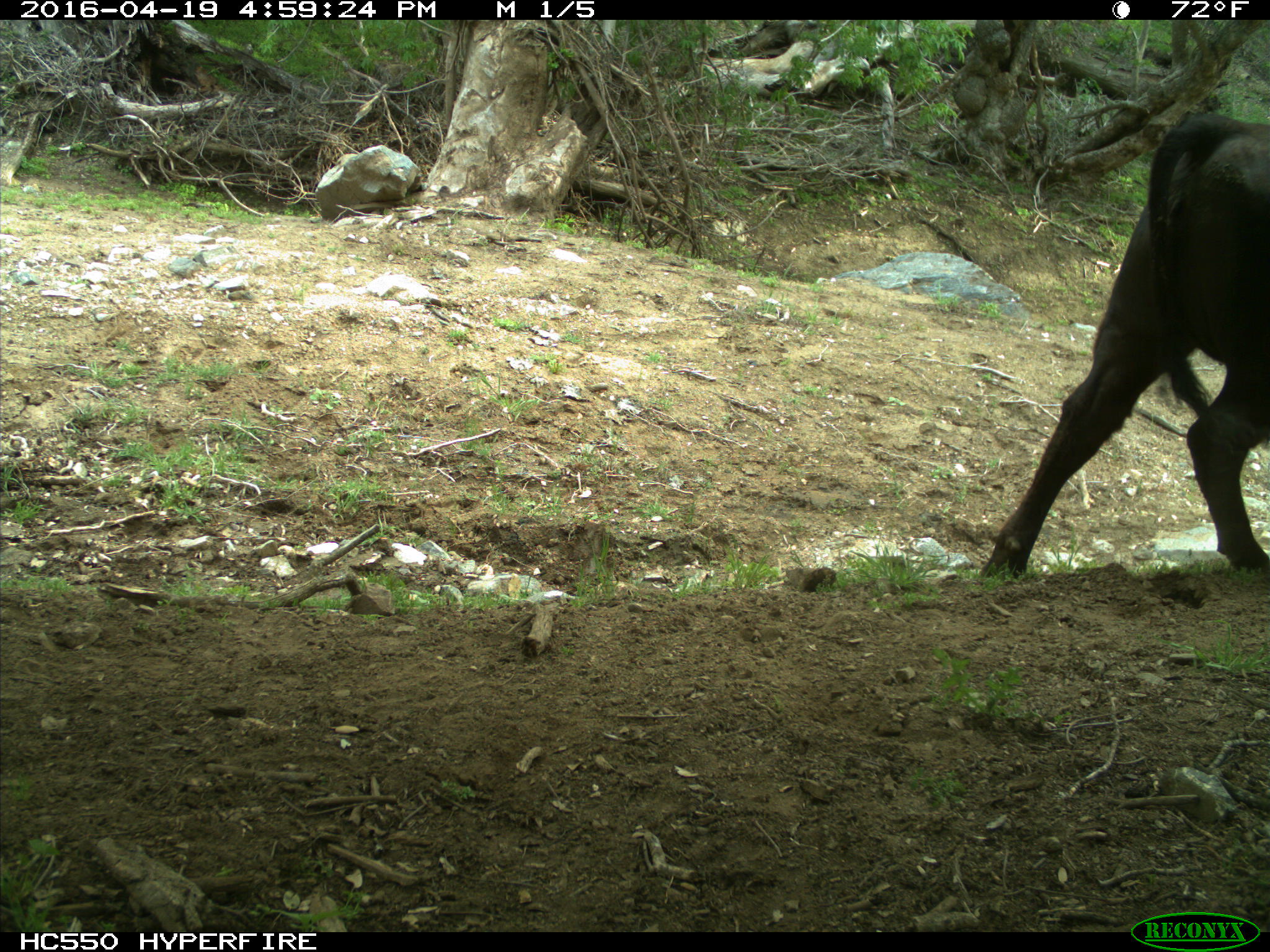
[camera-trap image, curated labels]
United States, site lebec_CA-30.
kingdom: Animalia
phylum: Chordata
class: Mammalia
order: Artiodactyla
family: Bovidae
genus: Bos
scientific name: Bos taurus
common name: domestic cow